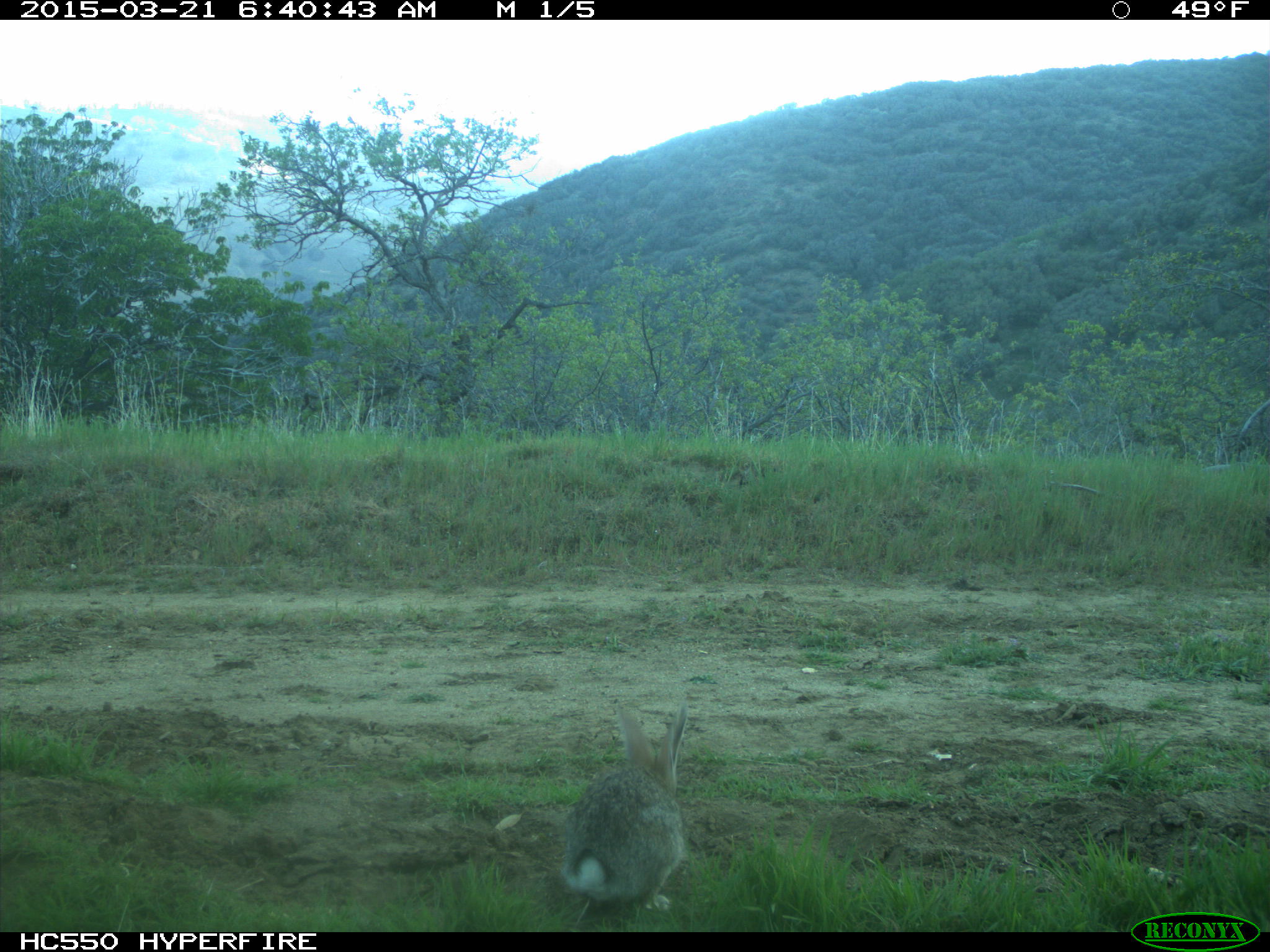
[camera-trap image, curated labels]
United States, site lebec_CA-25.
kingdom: Animalia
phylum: Chordata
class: Mammalia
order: Lagomorpha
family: Leporidae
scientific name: Leporidae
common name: rabbits and hares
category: unidentified rabbit